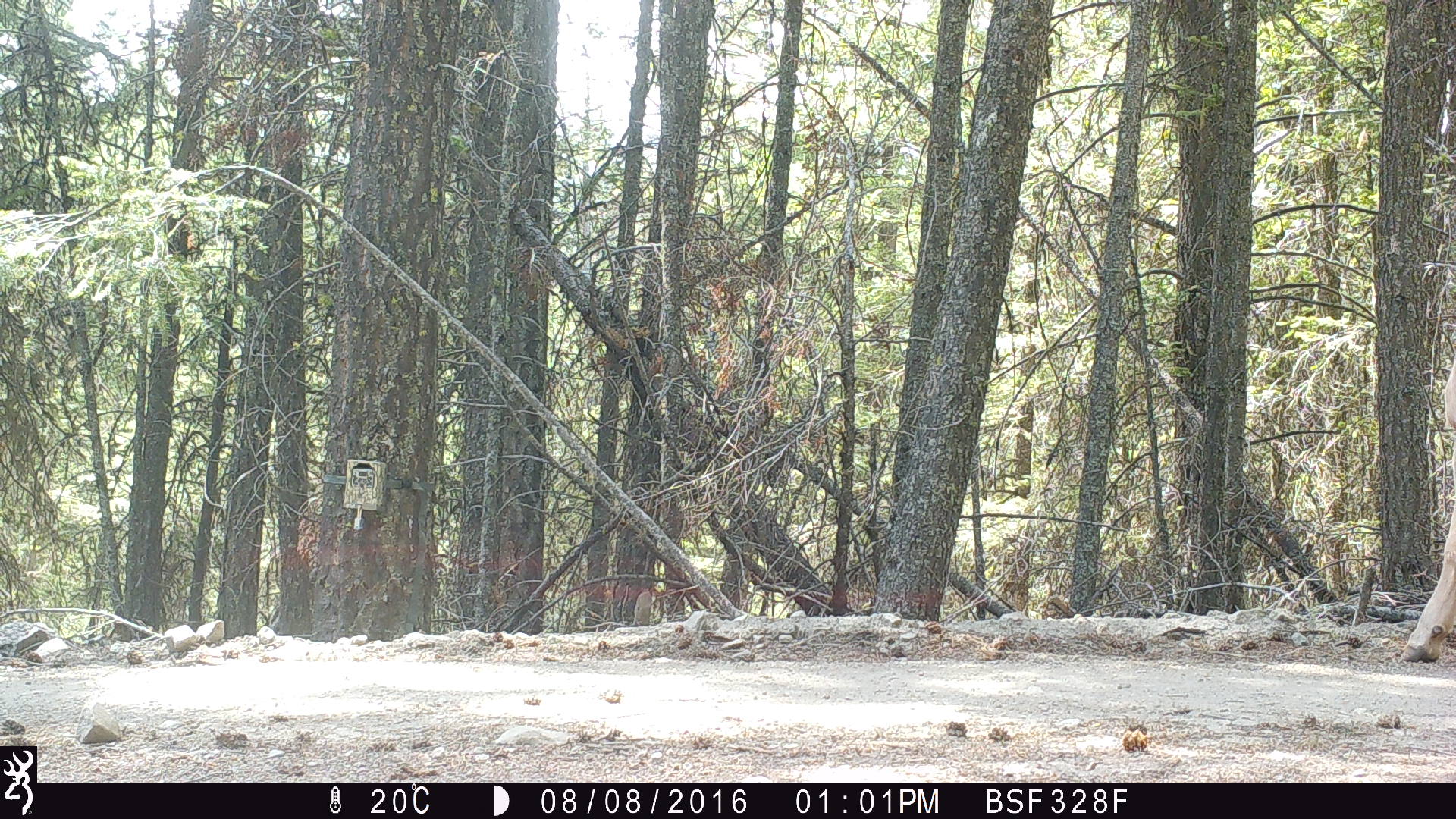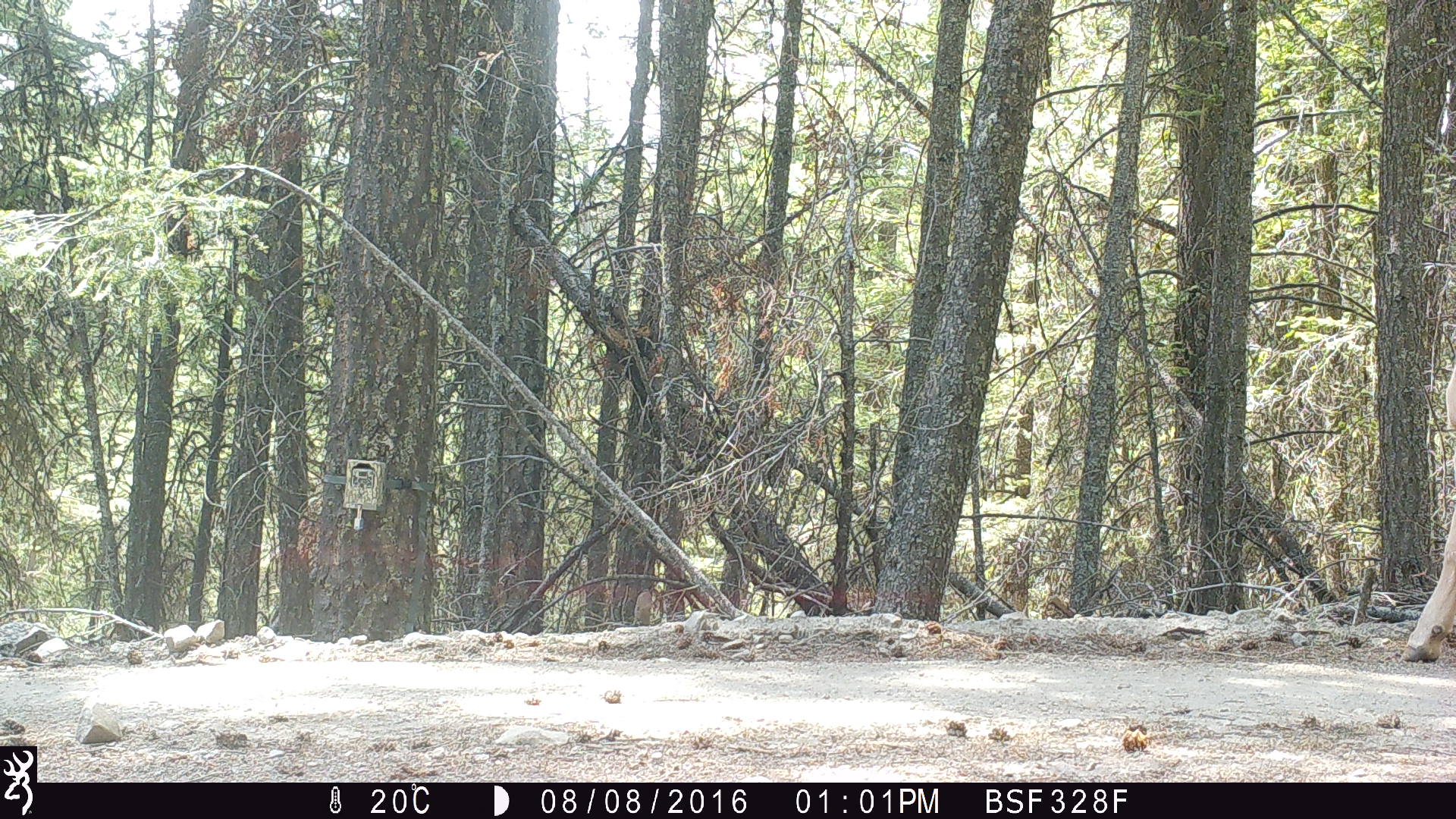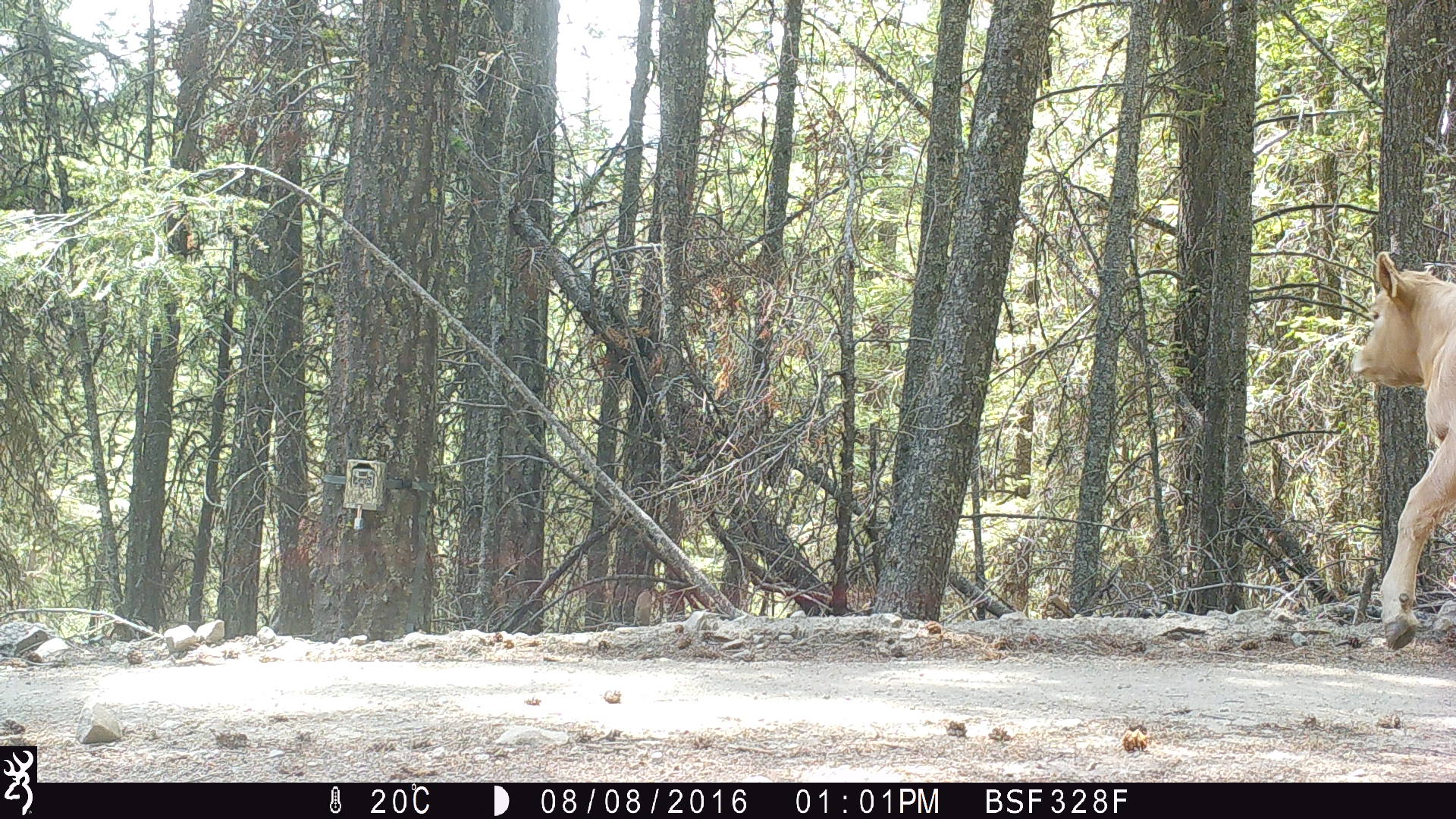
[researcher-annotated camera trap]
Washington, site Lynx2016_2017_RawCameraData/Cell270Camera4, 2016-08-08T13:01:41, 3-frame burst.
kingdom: Animalia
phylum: Chordata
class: Mammalia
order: Artiodactyla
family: Bovidae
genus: Bos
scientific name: Bos taurus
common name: domestic cattle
Domestic cattle (Bos taurus). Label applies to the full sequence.